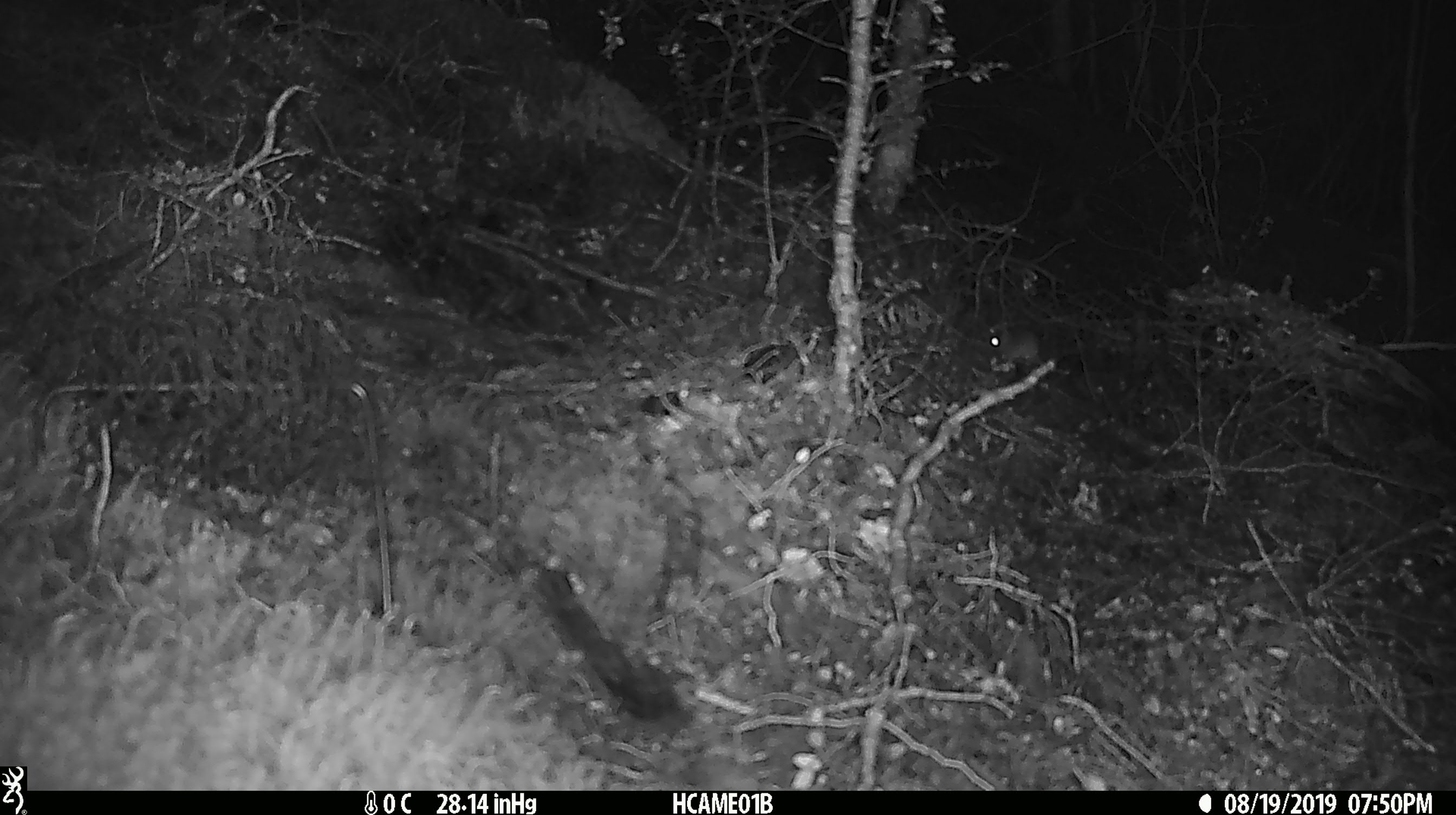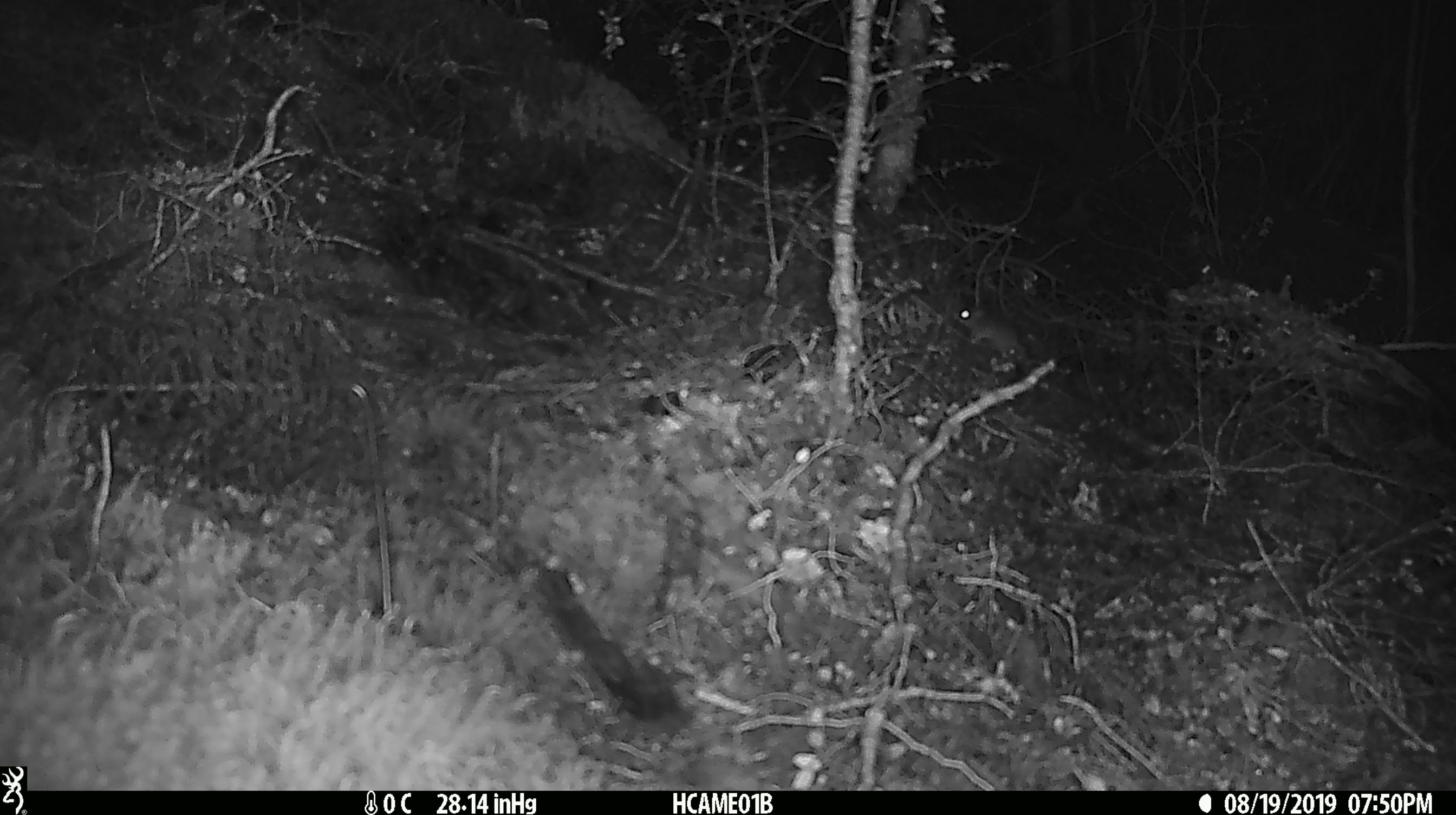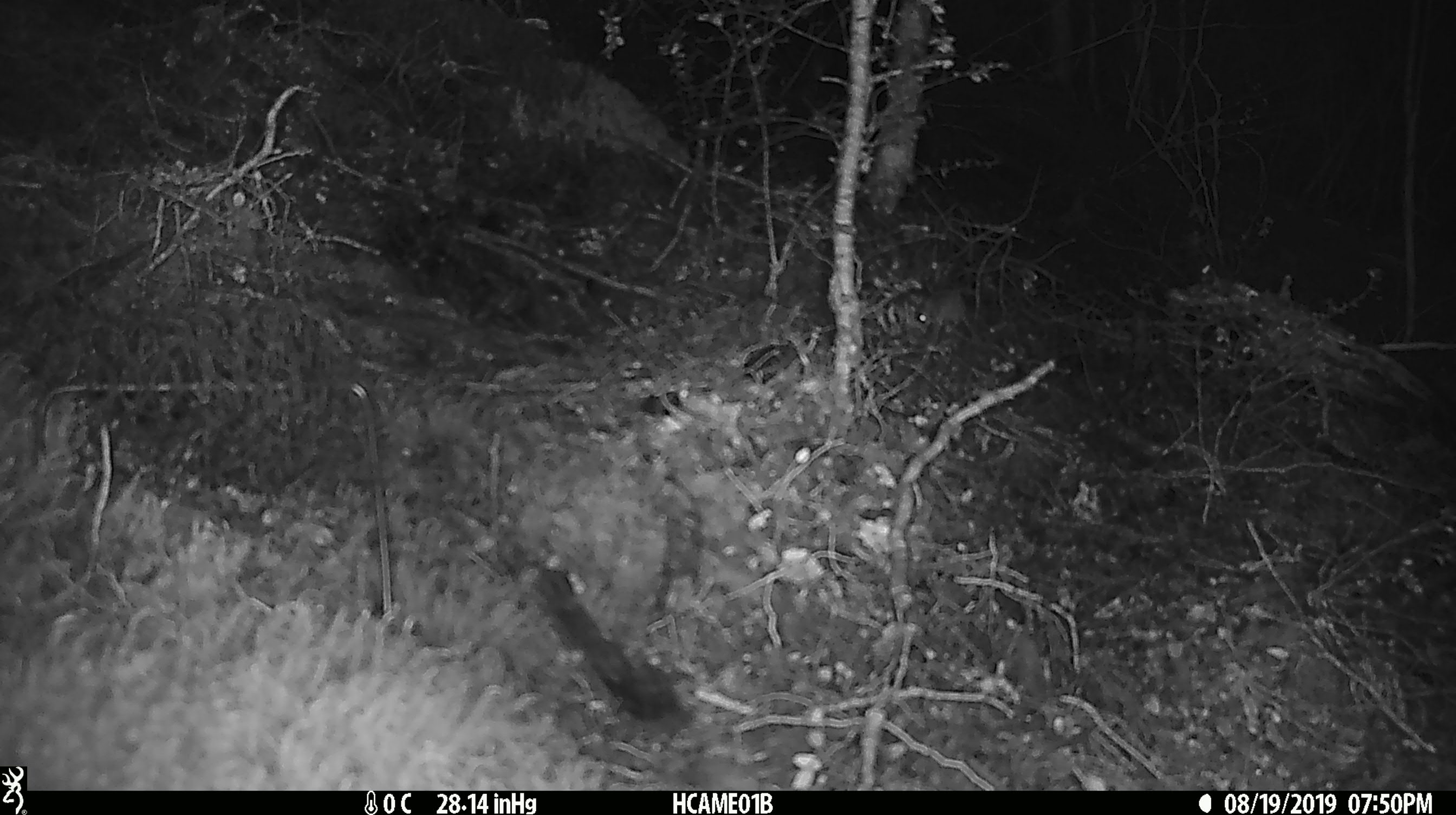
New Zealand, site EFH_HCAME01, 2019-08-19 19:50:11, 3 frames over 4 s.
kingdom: Animalia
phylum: Chordata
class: Mammalia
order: Rodentia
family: Muridae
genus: Mus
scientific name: Mus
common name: mouse